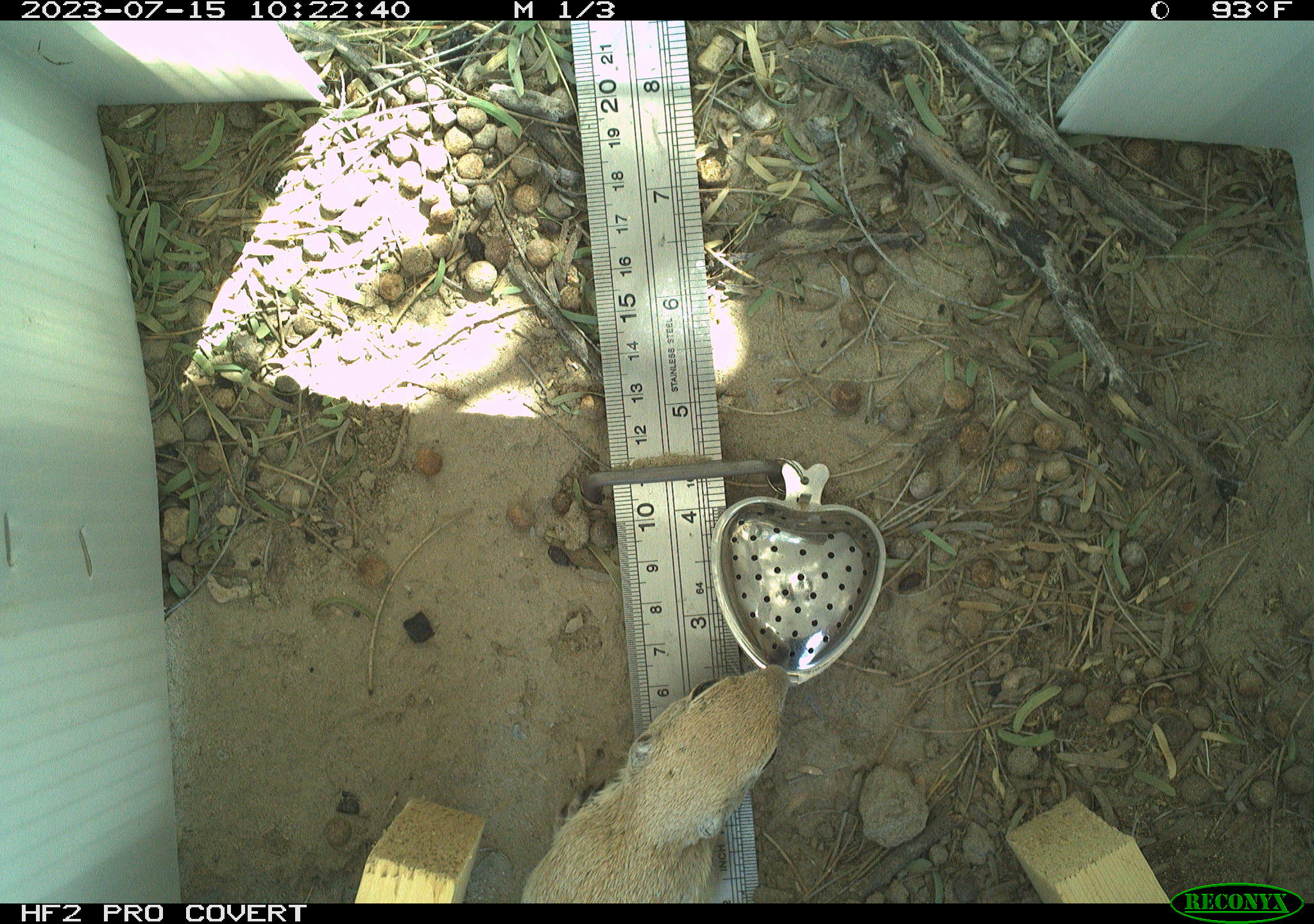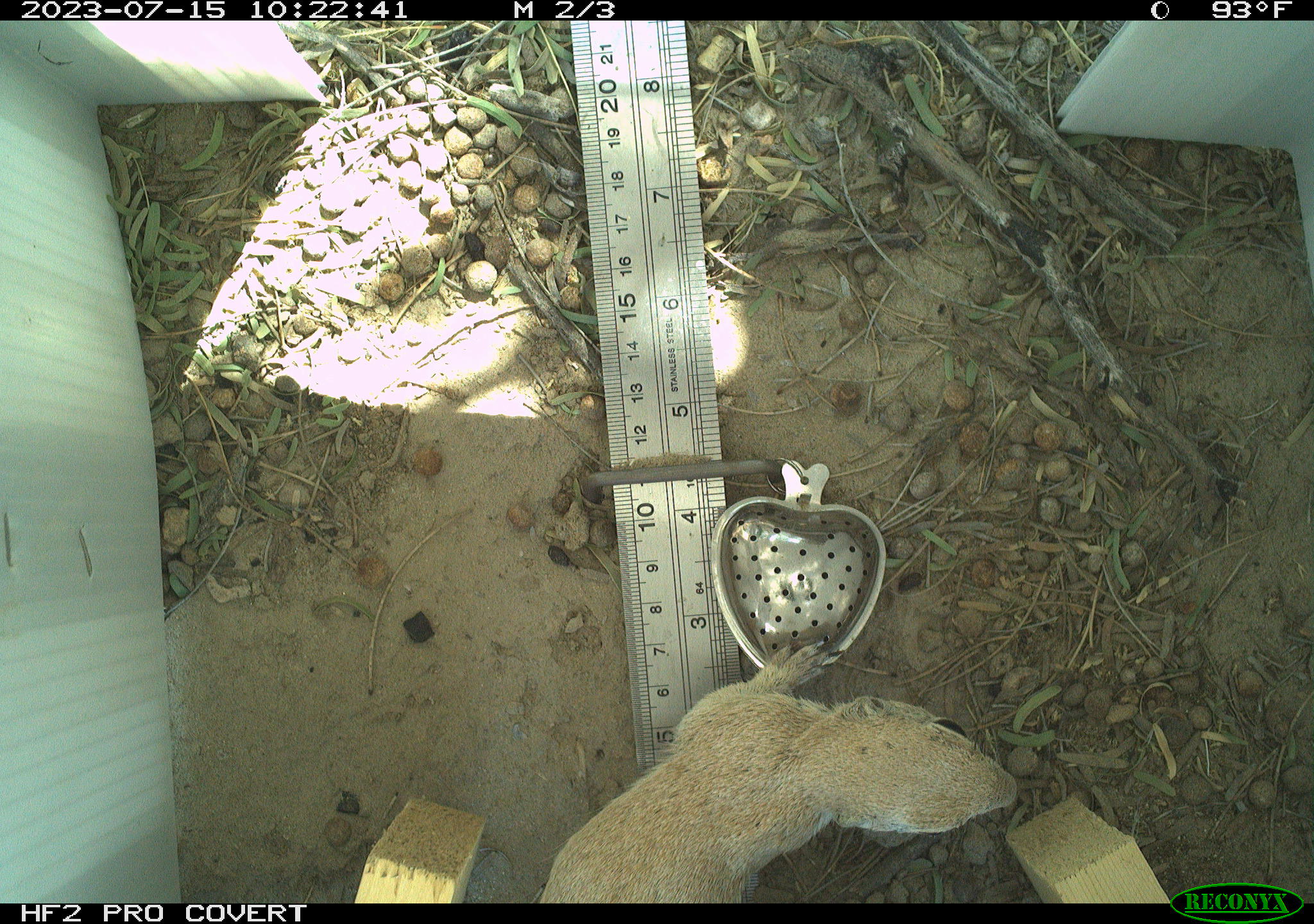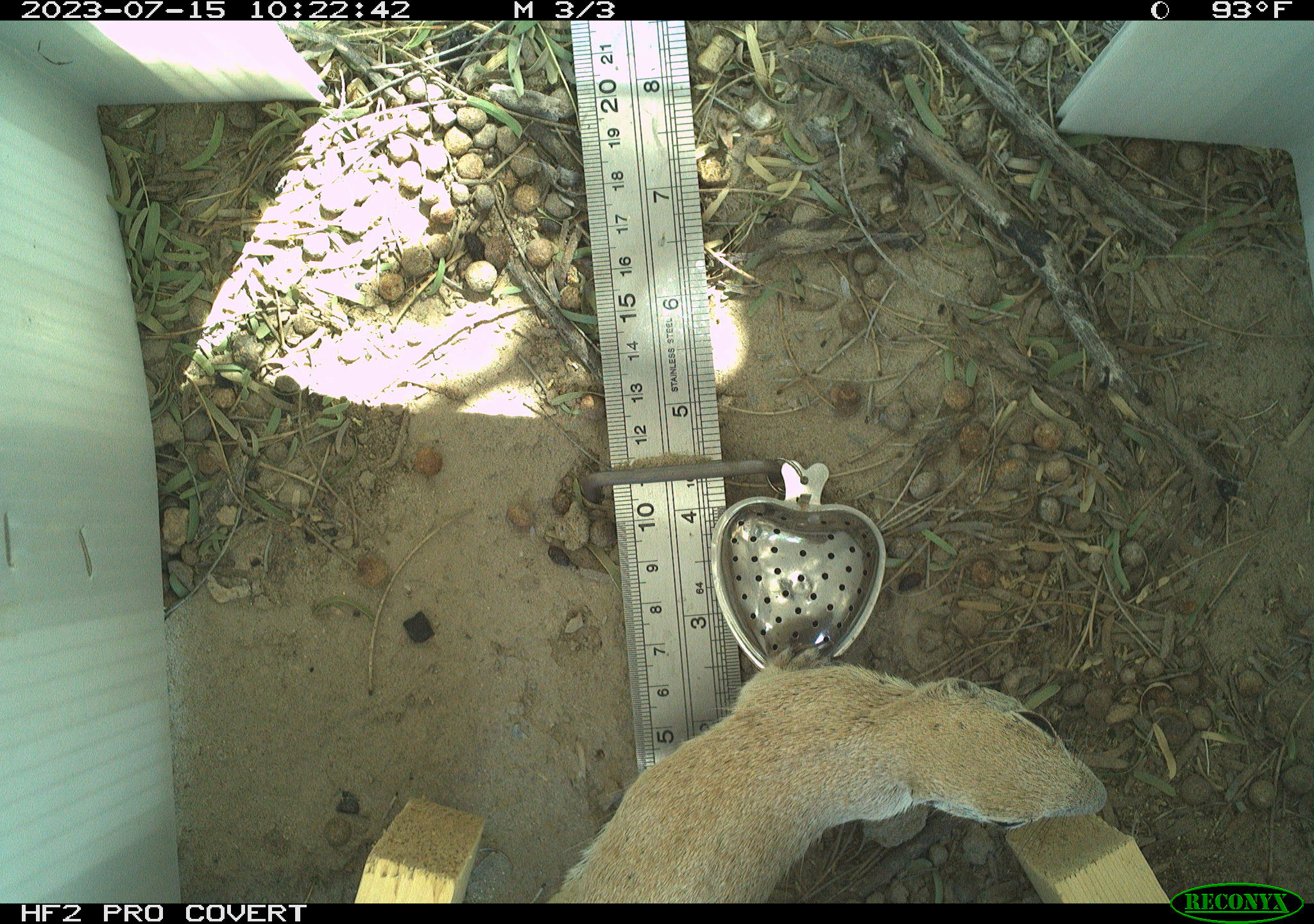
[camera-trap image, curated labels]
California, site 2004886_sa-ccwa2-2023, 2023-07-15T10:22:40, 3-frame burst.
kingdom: Animalia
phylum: Chordata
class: Mammalia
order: Rodentia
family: Sciuridae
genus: Xerospermophilus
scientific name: Xerospermophilus tereticaudus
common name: round-tailed ground squirrel